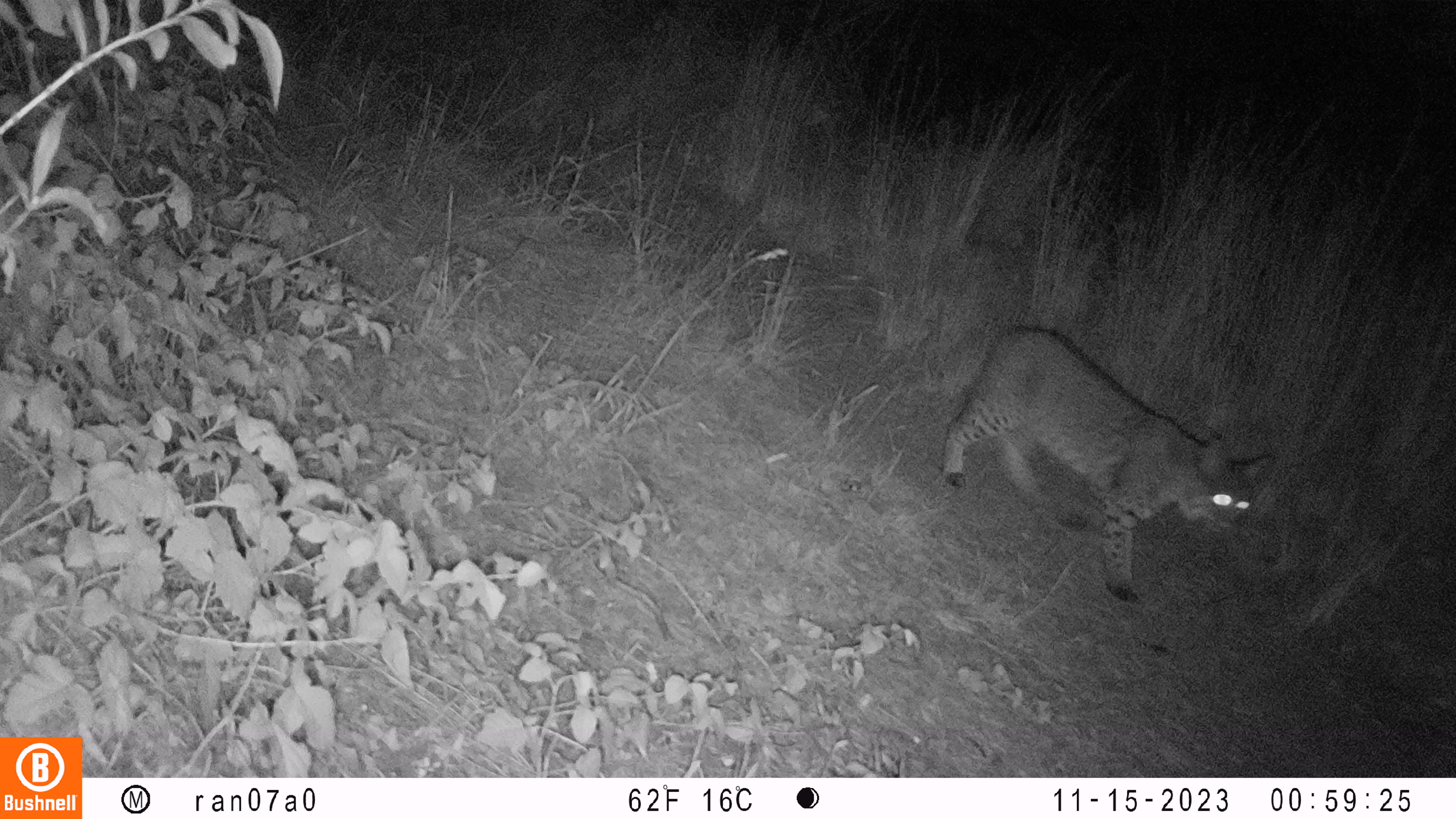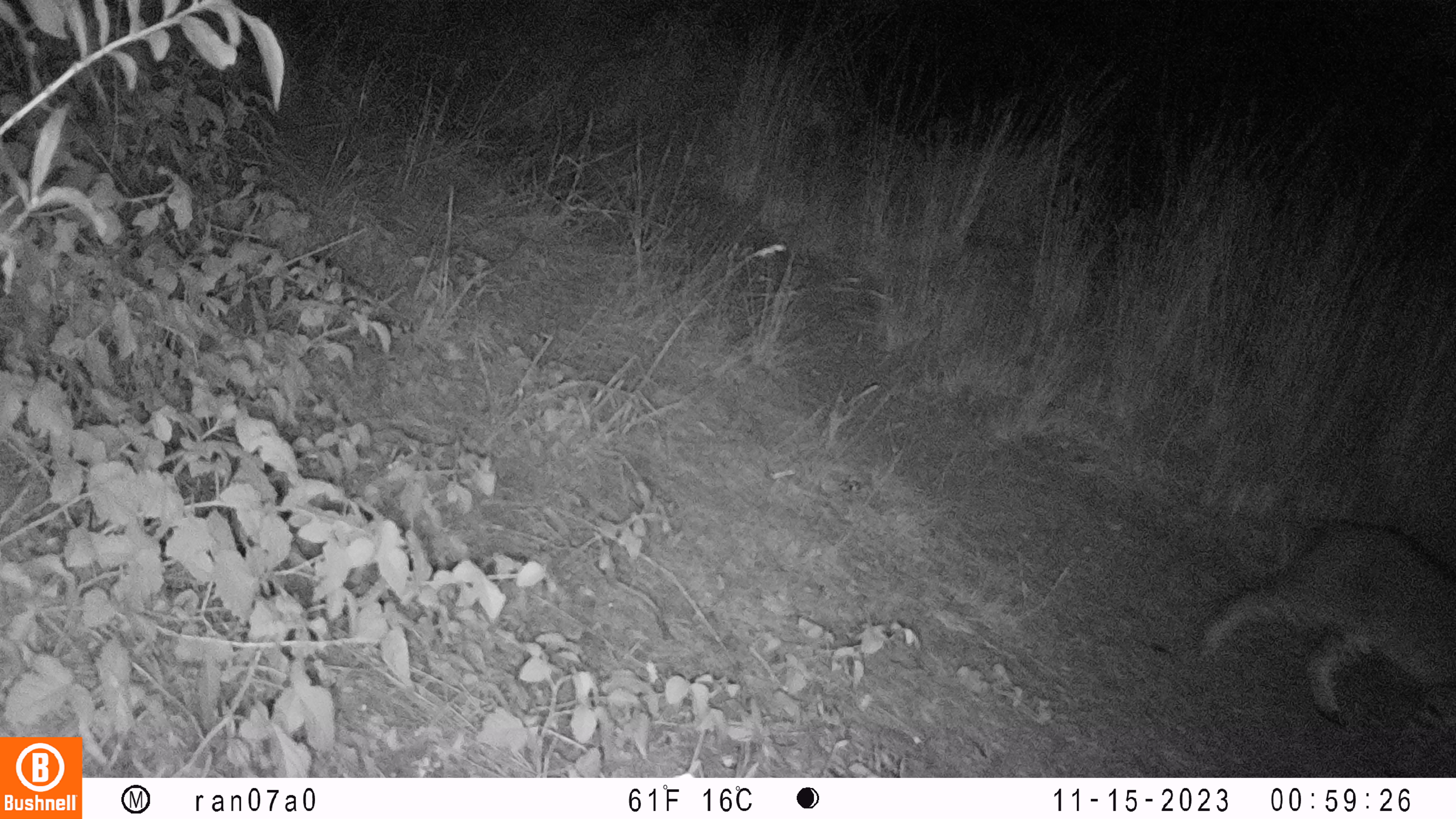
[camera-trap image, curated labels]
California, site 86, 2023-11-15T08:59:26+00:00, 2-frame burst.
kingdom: Animalia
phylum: Chordata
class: Mammalia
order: Carnivora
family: Felidae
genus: Lynx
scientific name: Lynx rufus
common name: bobcat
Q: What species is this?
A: Bobcat (Lynx rufus).